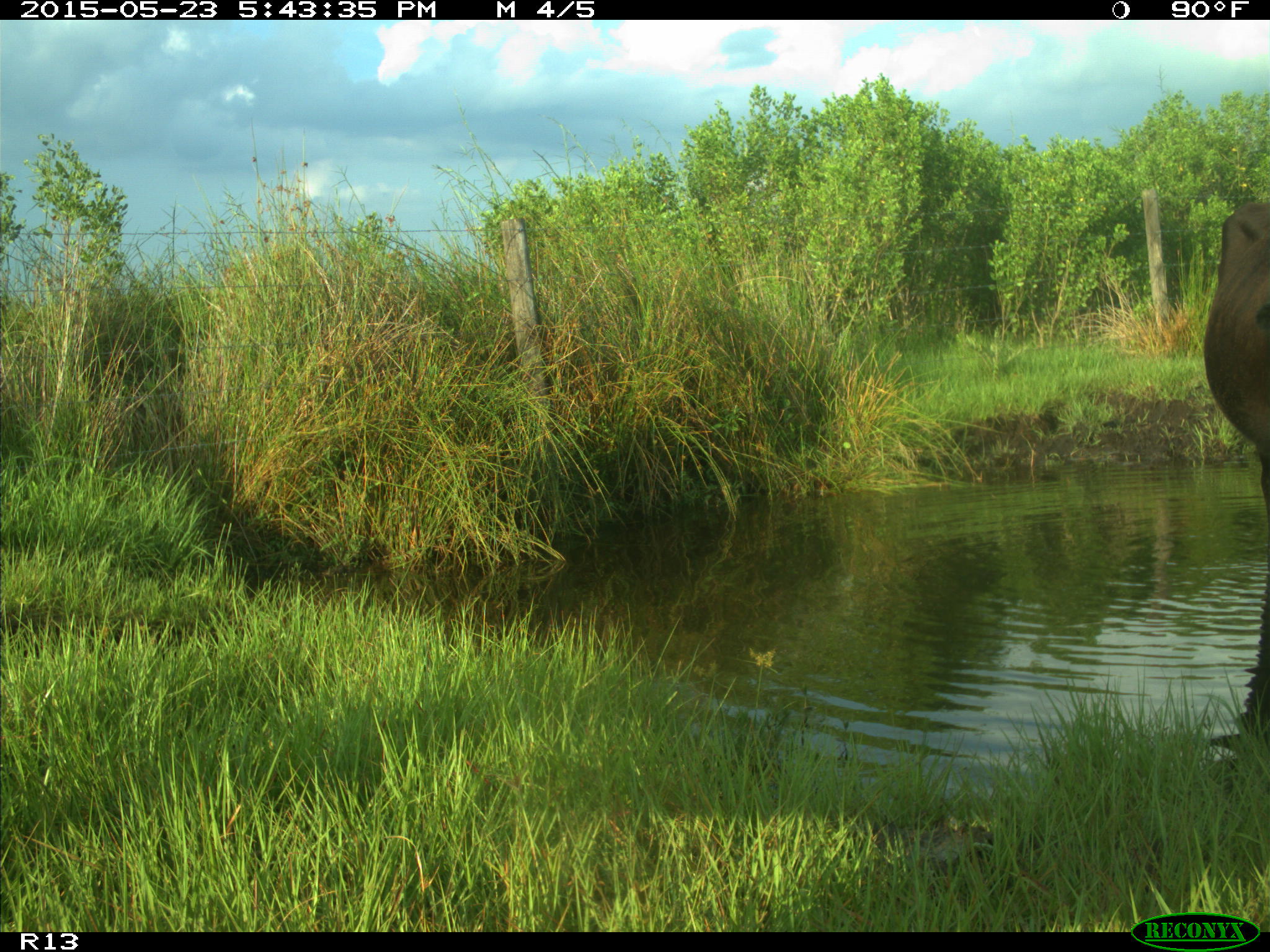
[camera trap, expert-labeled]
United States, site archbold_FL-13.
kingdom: Animalia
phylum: Chordata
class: Mammalia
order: Artiodactyla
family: Bovidae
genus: Bos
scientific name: Bos taurus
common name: domestic cow